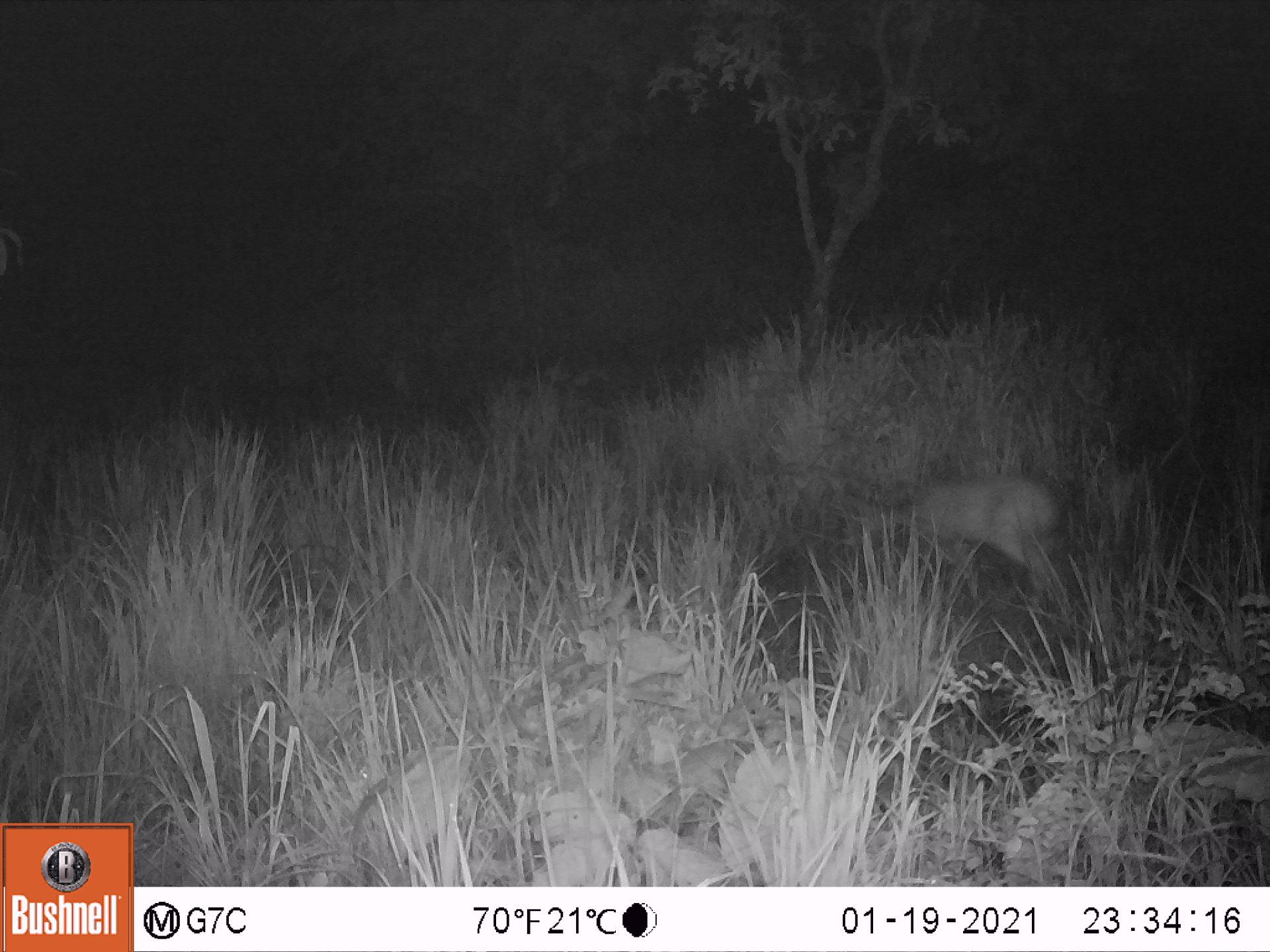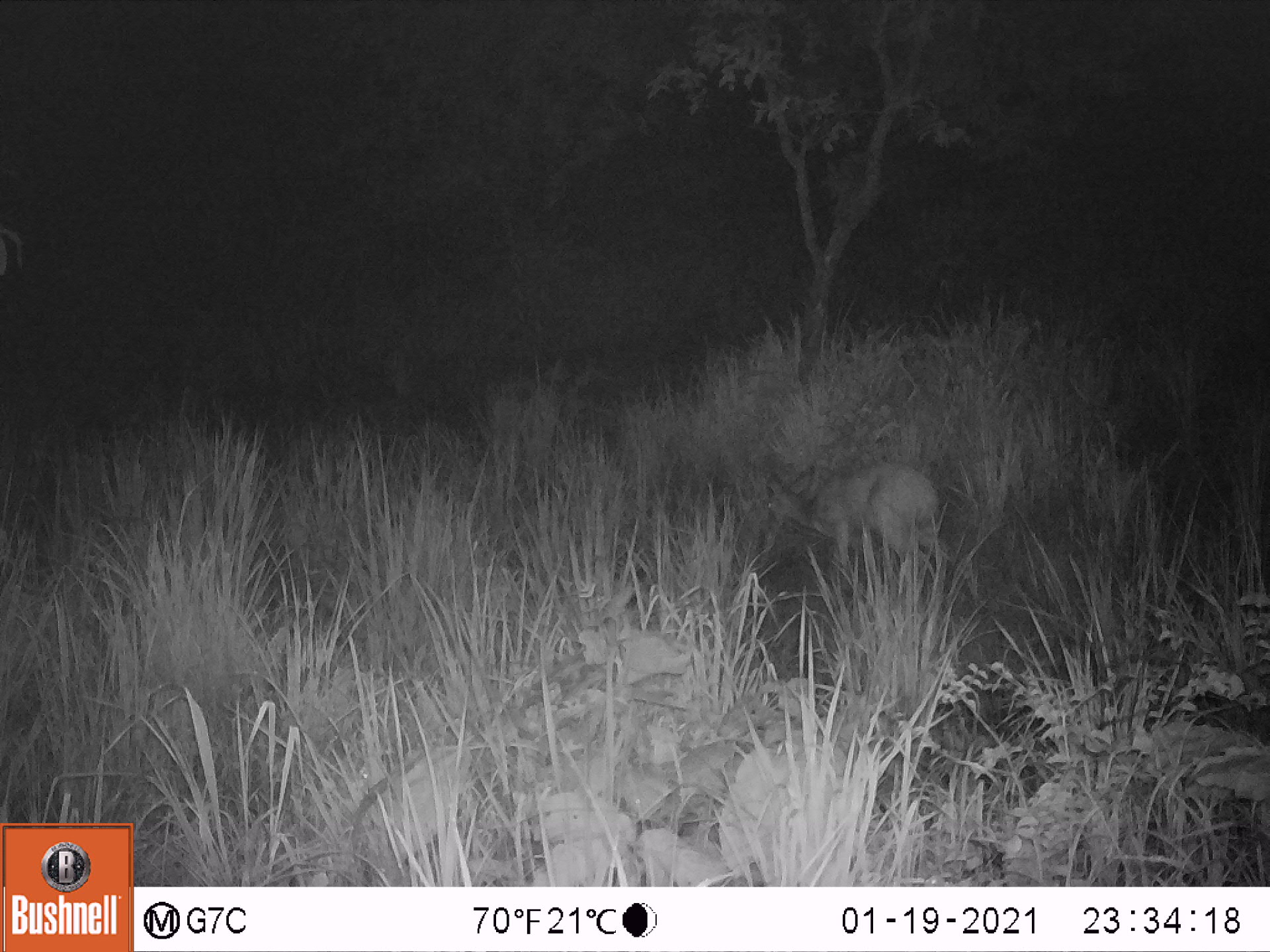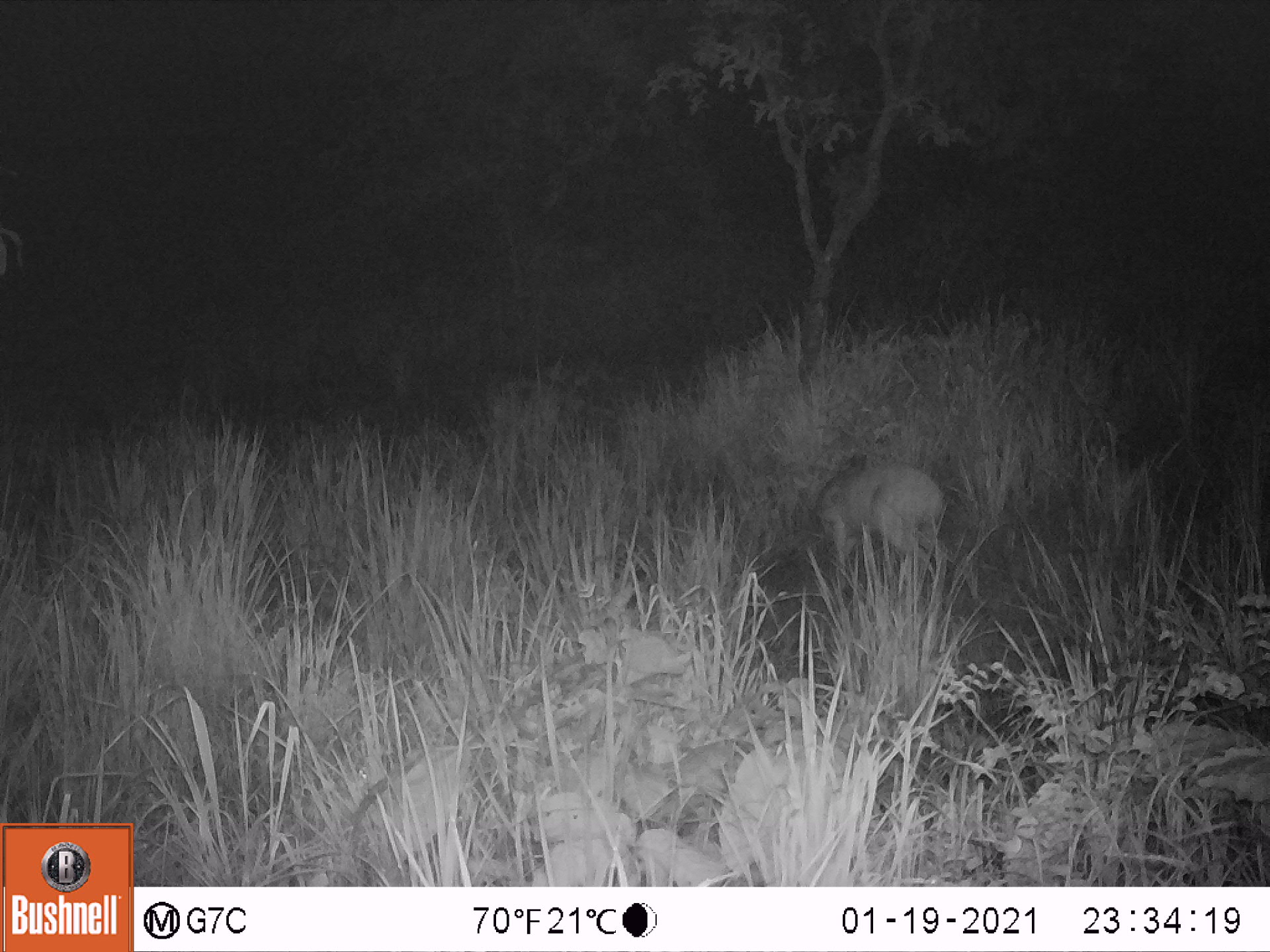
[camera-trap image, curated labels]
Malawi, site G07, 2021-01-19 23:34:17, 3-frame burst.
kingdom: Animalia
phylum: Chordata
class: Mammalia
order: Artiodactyla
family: Bovidae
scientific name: Antilopinae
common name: small antelope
Small antelope (Antilopinae), count 1.